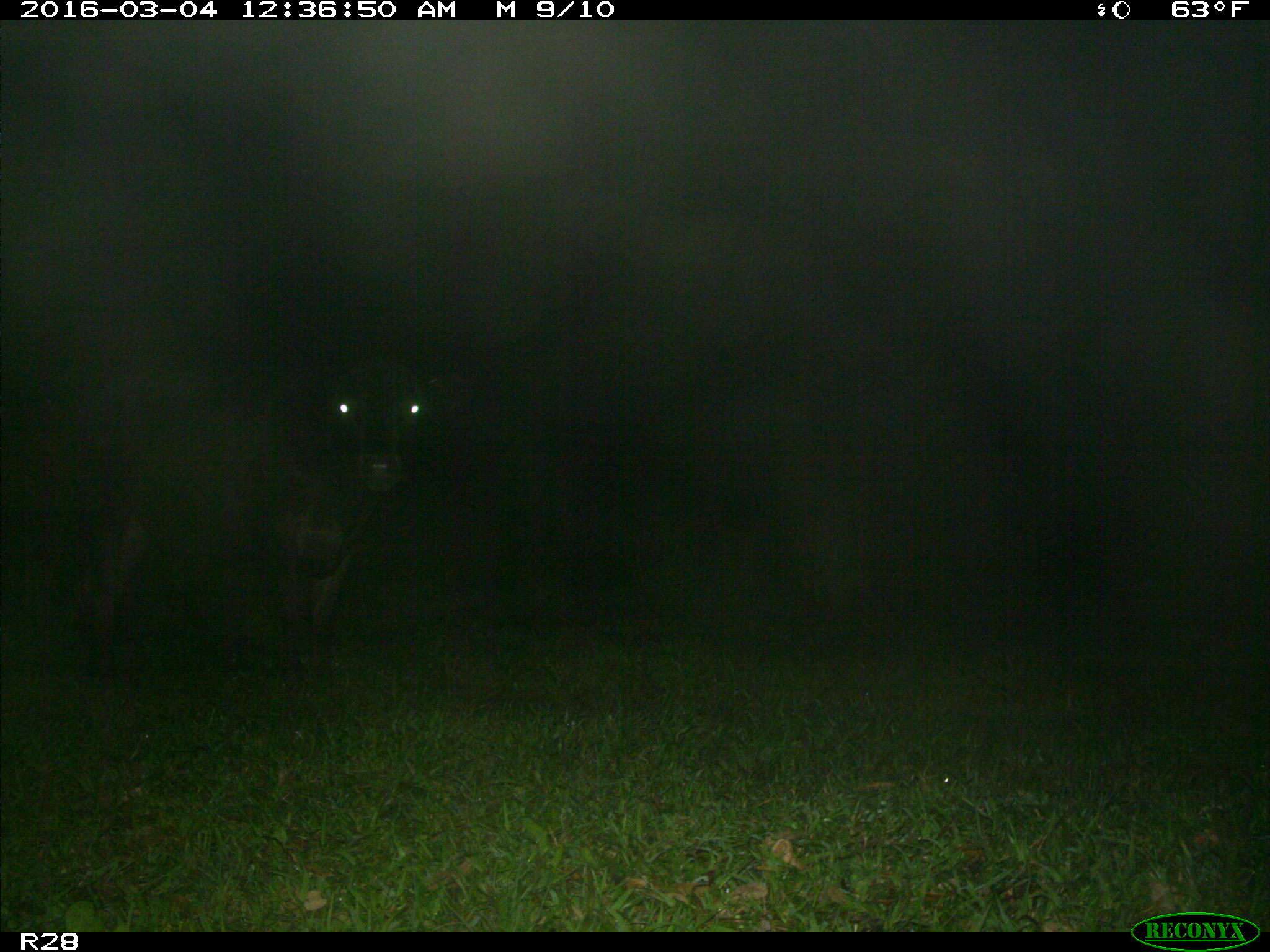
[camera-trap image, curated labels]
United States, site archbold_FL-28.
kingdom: Animalia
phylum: Chordata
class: Mammalia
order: Artiodactyla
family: Bovidae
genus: Bos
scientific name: Bos taurus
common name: domestic cow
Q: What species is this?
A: Bos taurus (domestic cow).